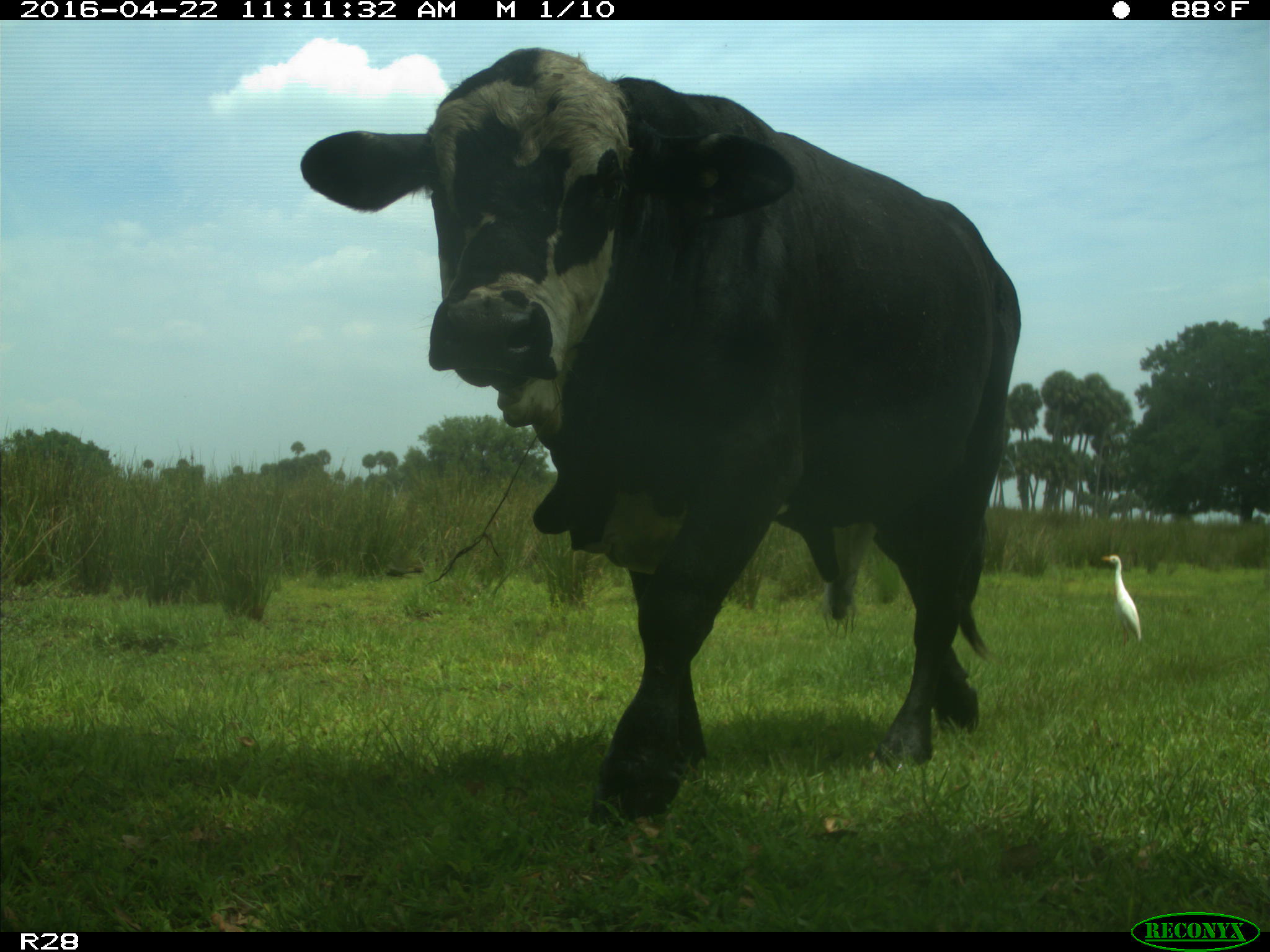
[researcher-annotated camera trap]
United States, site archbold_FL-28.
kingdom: Animalia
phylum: Chordata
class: Mammalia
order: Artiodactyla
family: Bovidae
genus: Bos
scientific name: Bos taurus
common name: domestic cow